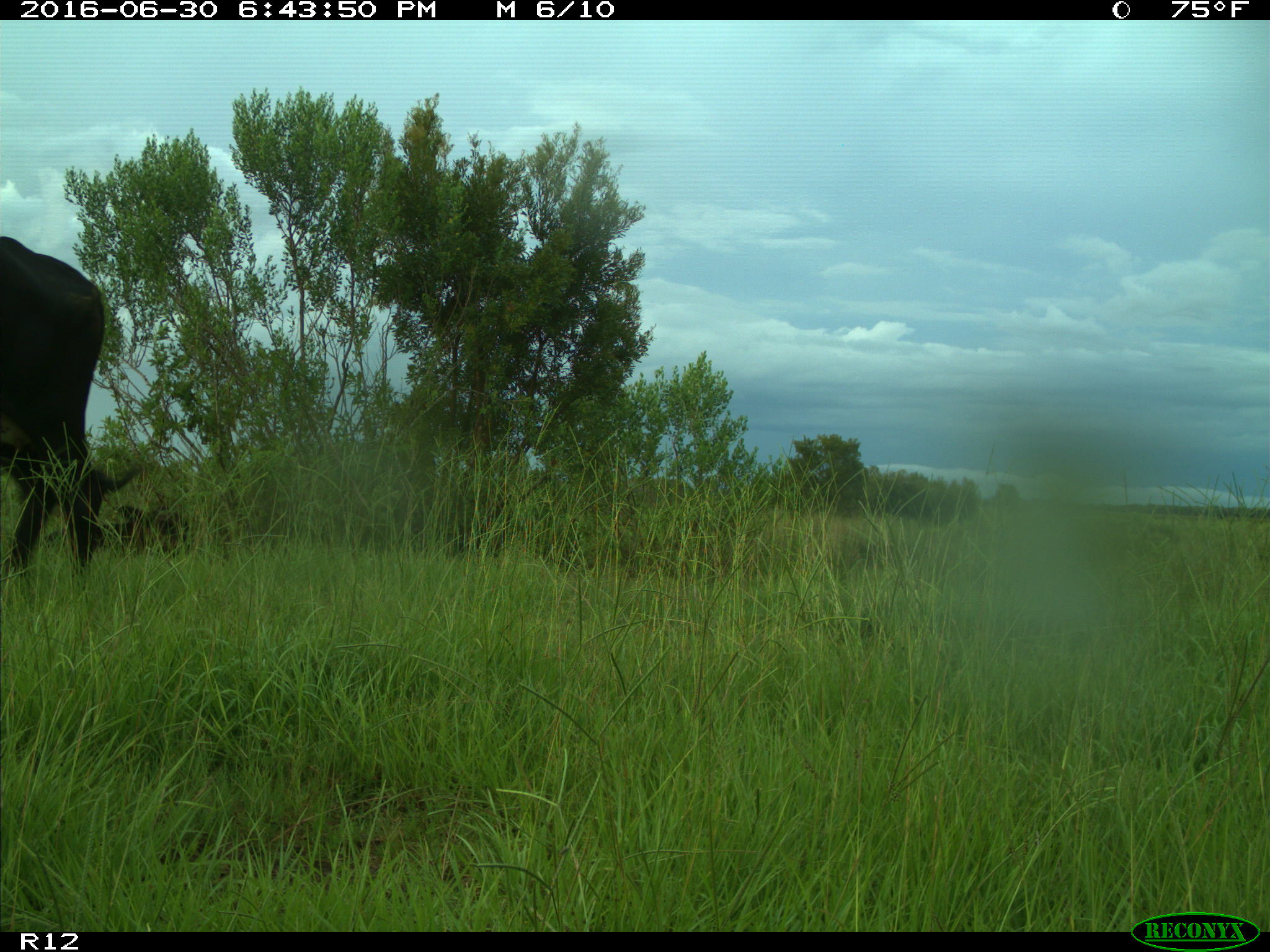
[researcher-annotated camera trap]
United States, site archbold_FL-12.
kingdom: Animalia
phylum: Chordata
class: Mammalia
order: Artiodactyla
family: Bovidae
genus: Bos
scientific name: Bos taurus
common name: domestic cow